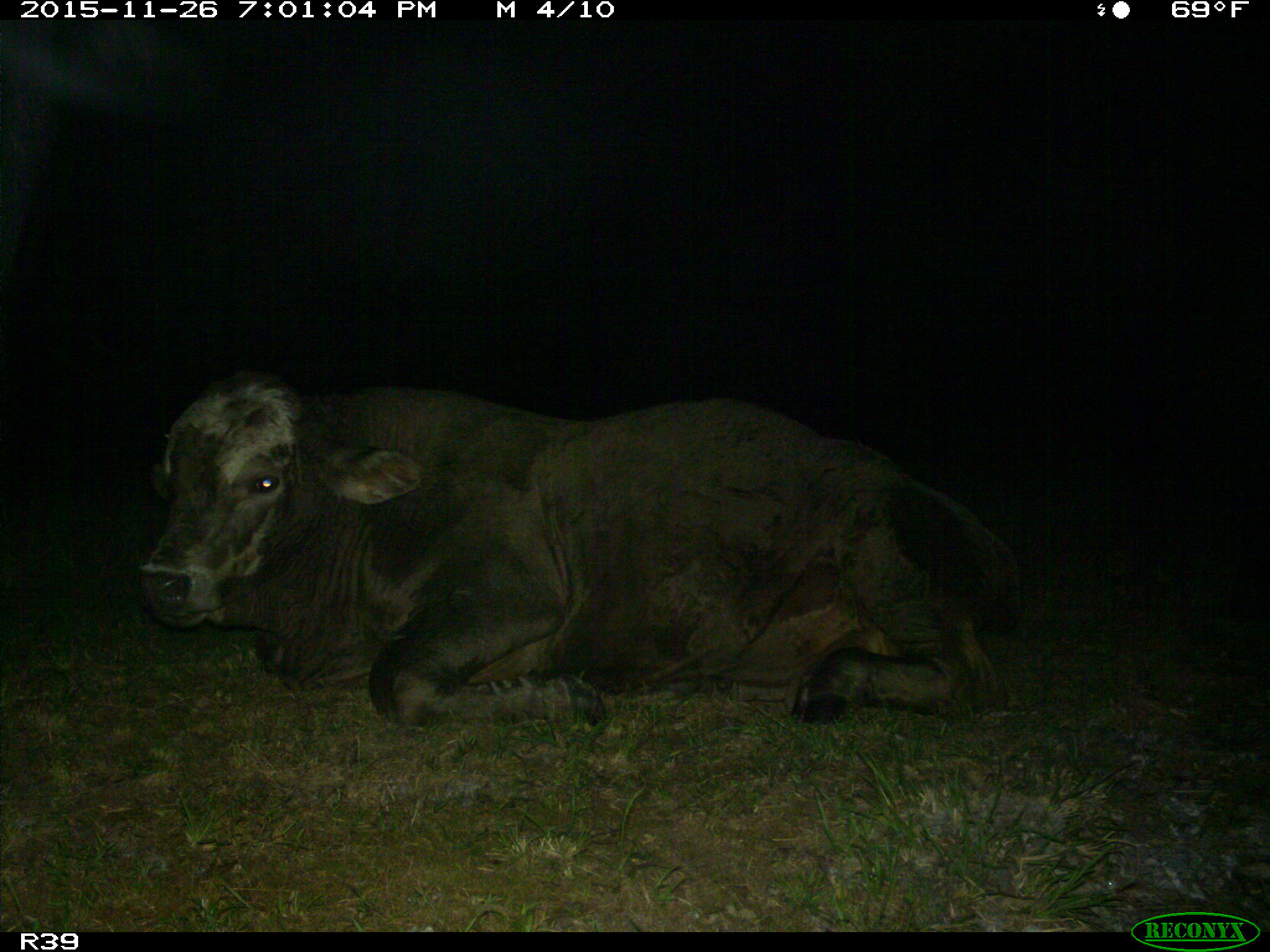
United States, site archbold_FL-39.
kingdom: Animalia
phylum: Chordata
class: Mammalia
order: Artiodactyla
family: Bovidae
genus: Bos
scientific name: Bos taurus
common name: domestic cow